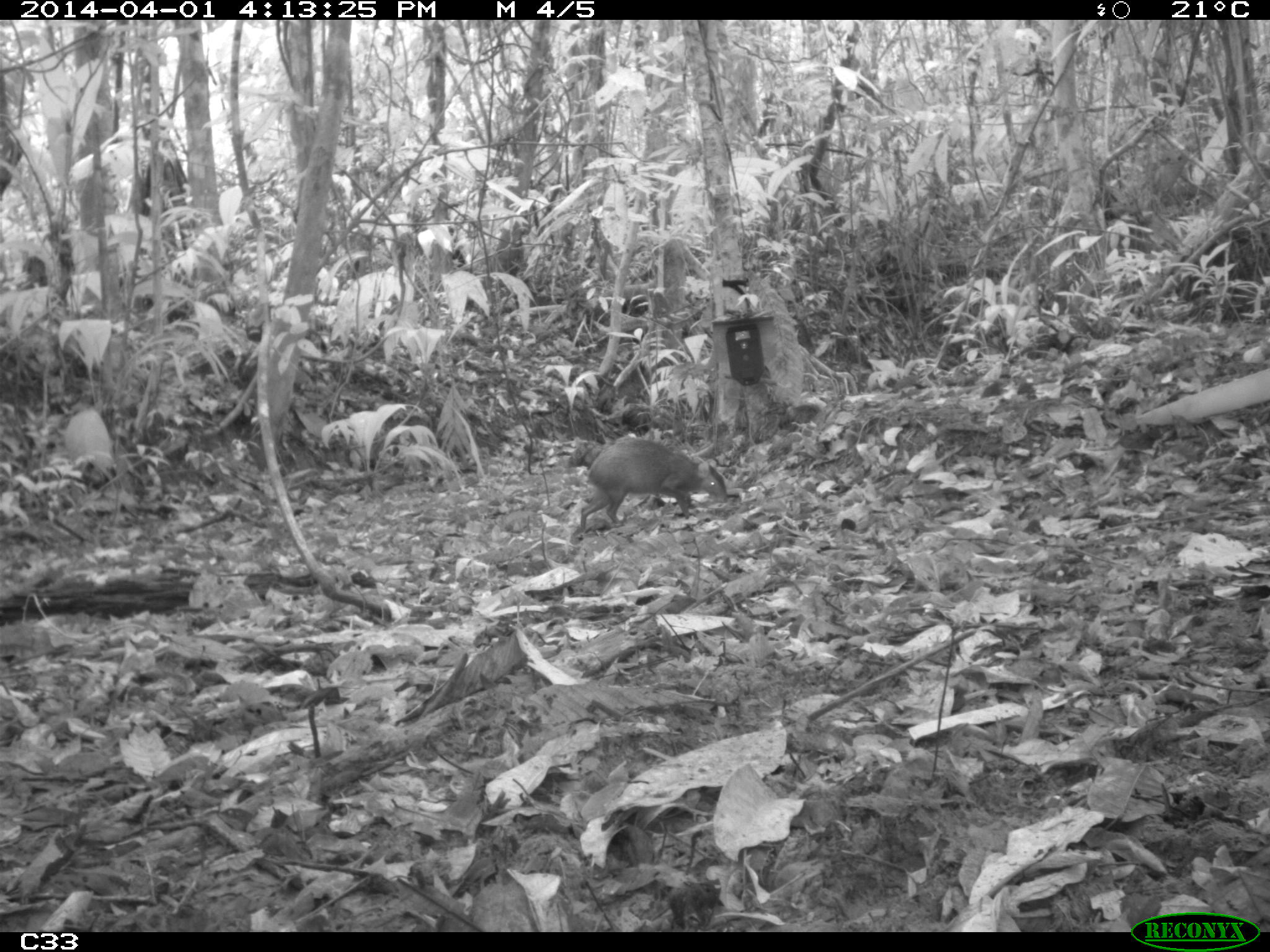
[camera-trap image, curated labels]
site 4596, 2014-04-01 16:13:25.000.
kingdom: Animalia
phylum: Chordata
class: Mammalia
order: Rodentia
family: Dasyproctidae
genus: Dasyprocta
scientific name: Dasyprocta leporina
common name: red-rumped agouti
Dasyprocta leporina (red-rumped agouti), count 1, age adult.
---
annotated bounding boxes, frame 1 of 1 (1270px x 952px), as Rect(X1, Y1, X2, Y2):
dasyprocta leporina: Rect(579, 438, 728, 531); Rect(566, 440, 602, 468)